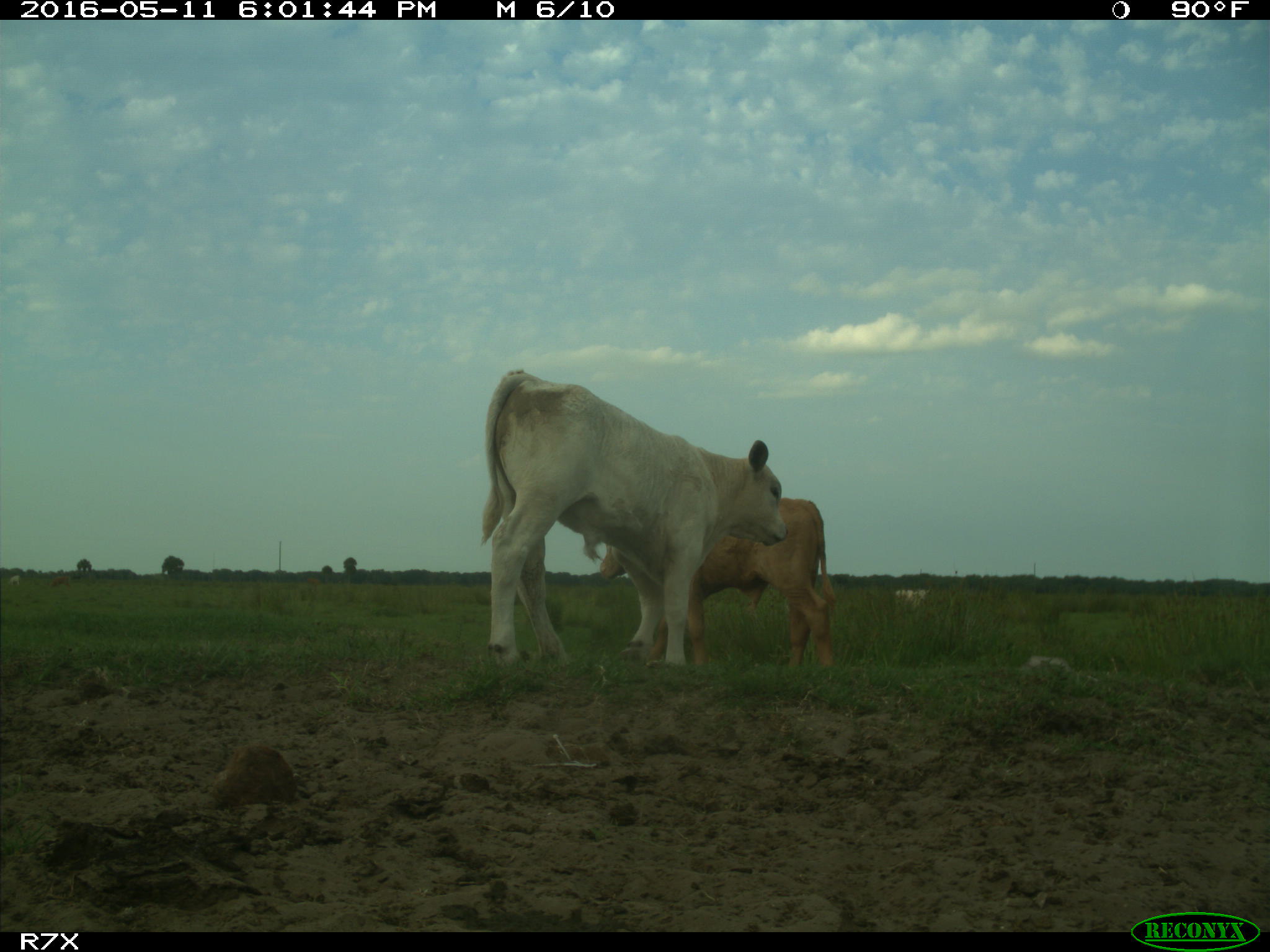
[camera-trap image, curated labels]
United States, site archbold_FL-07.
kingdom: Animalia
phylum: Chordata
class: Mammalia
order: Artiodactyla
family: Bovidae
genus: Bos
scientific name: Bos taurus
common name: domestic cow